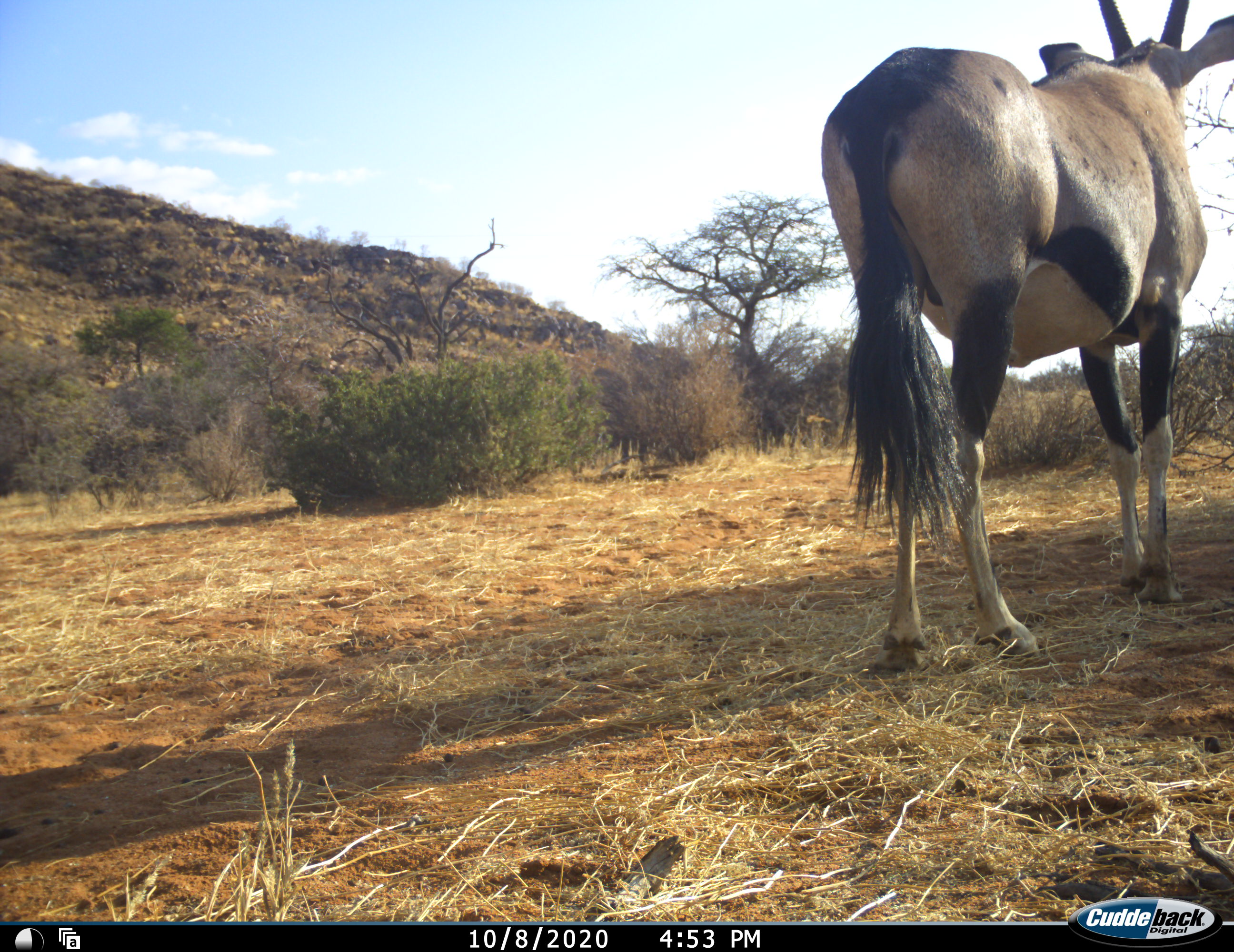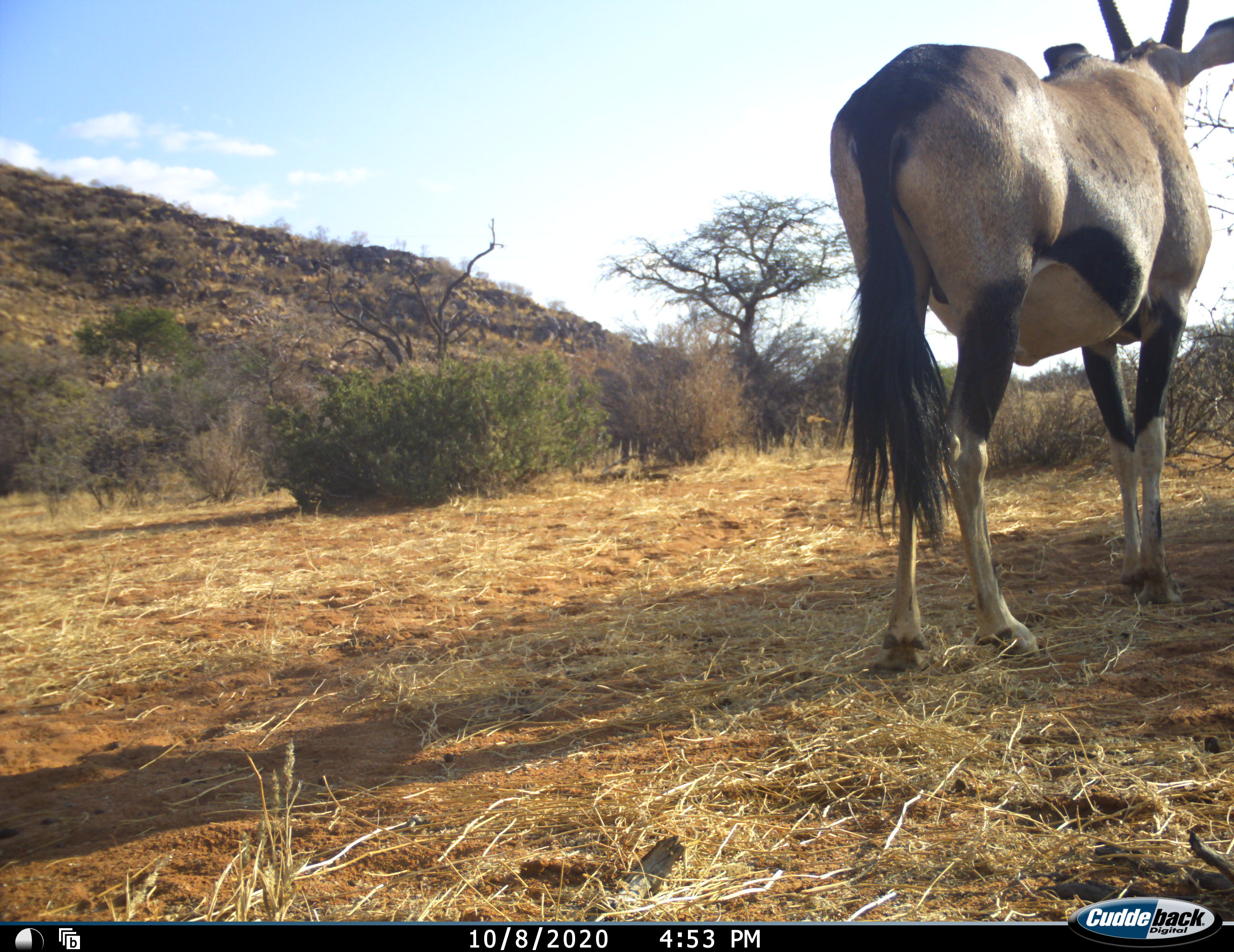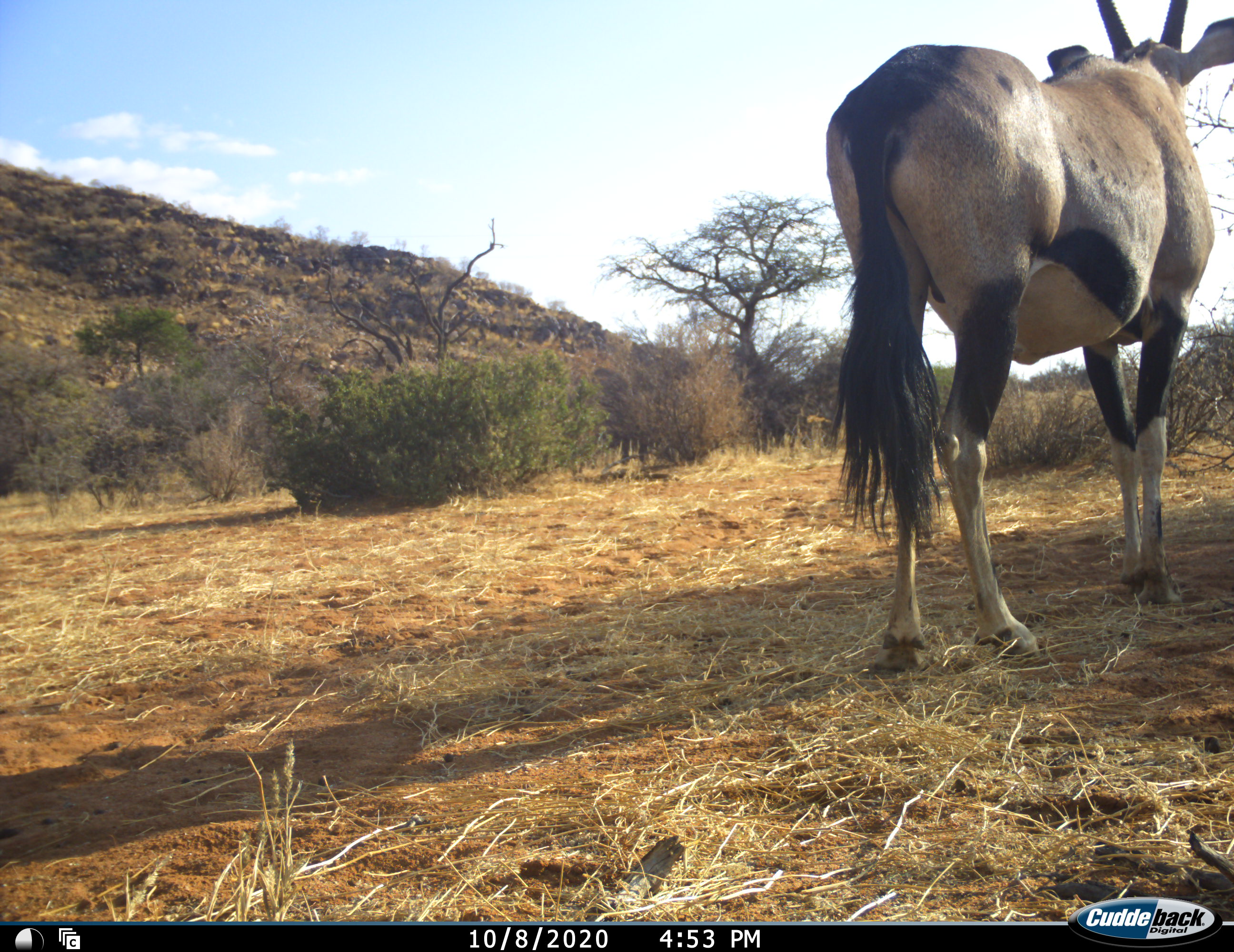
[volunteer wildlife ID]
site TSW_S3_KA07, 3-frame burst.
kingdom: Animalia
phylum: Chordata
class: Mammalia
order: Artiodactyla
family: Bovidae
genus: Oryx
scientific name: Oryx gazella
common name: gemsbok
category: oryx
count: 1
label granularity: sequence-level